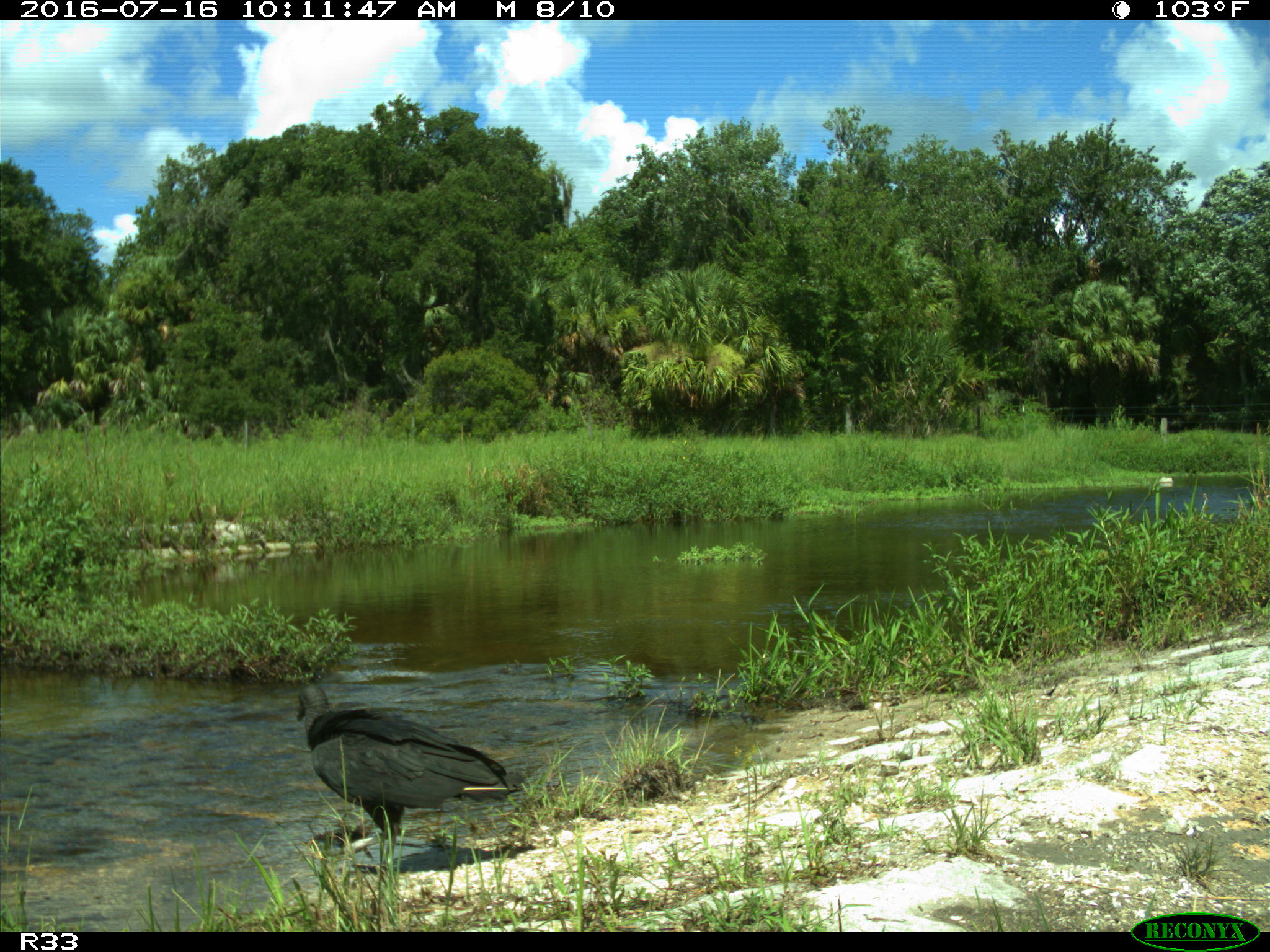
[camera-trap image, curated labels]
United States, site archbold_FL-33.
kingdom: Animalia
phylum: Chordata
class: Aves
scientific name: Aves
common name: birds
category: unidentified bird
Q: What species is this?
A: Unidentified bird (birds) (Aves).